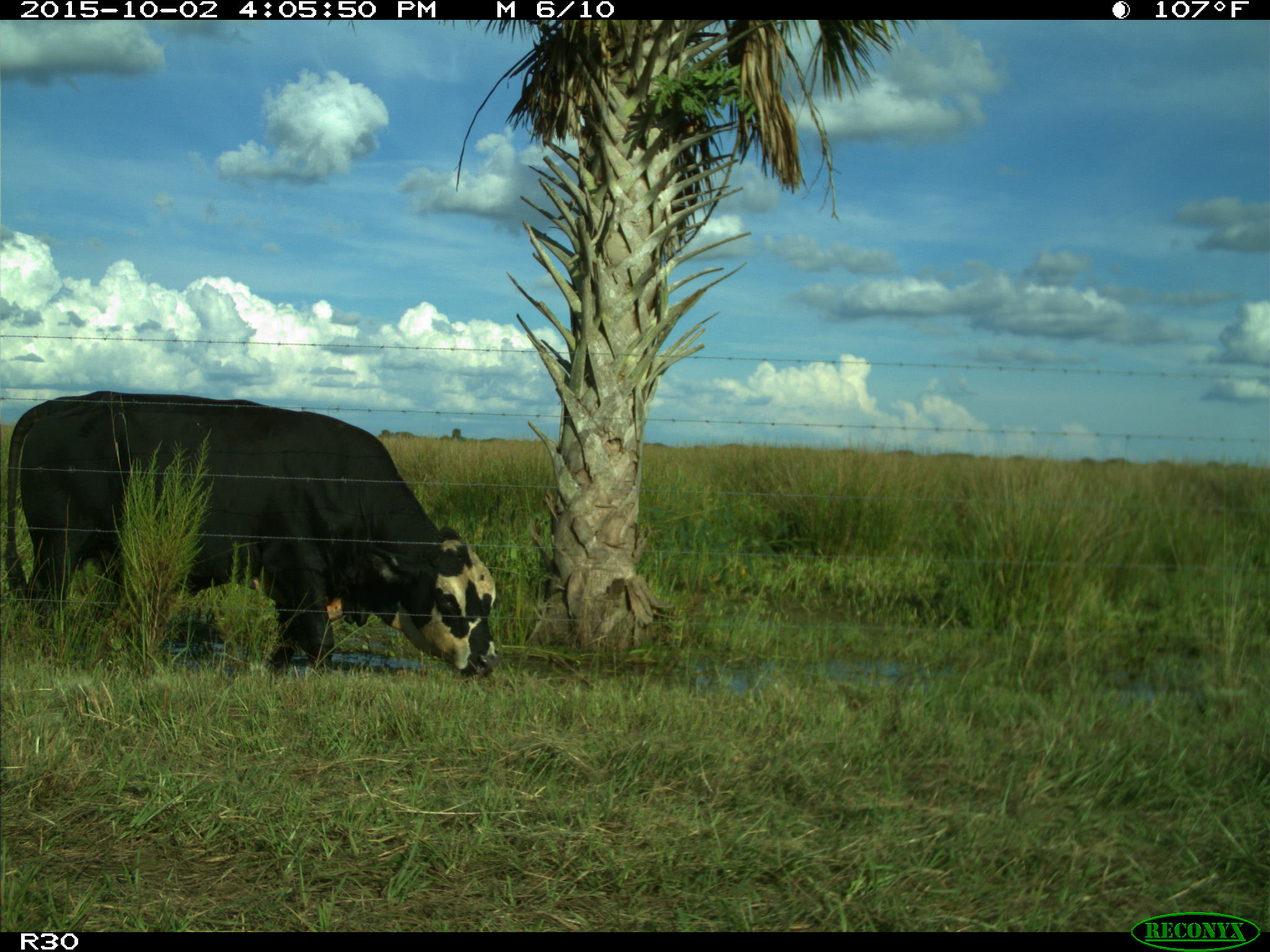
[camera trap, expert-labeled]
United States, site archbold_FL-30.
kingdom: Animalia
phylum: Chordata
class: Mammalia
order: Artiodactyla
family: Bovidae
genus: Bos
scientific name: Bos taurus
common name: domestic cow